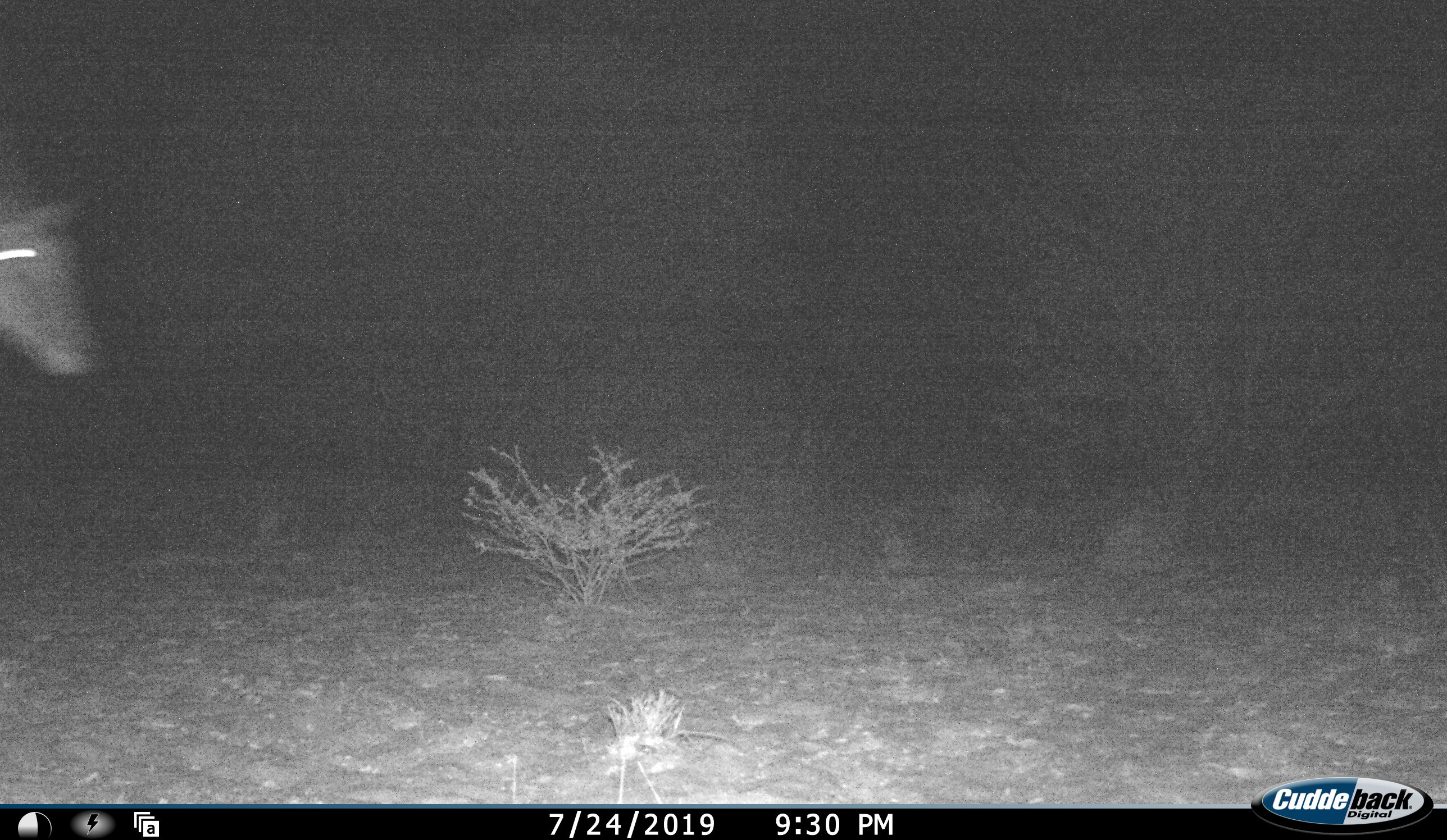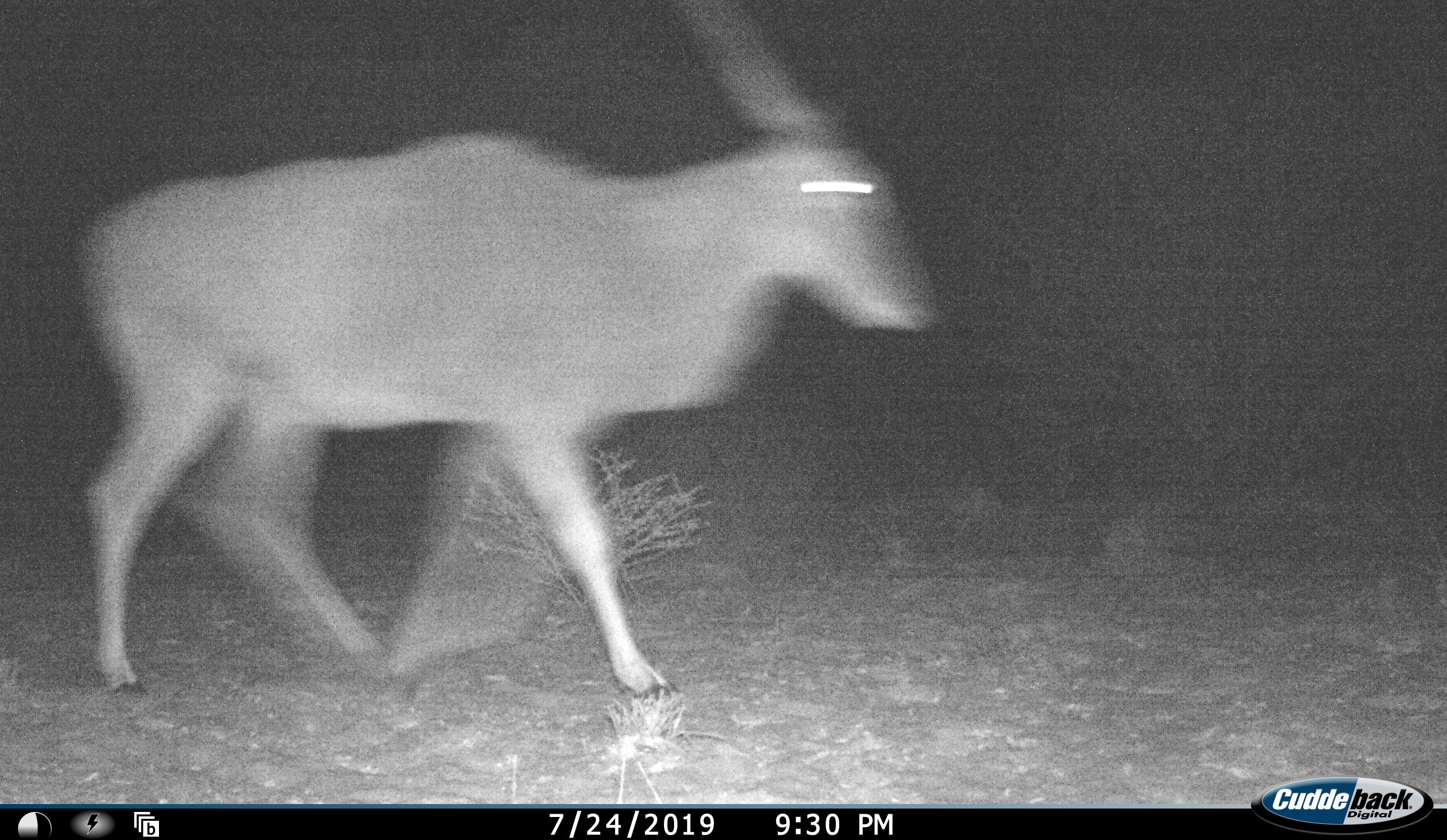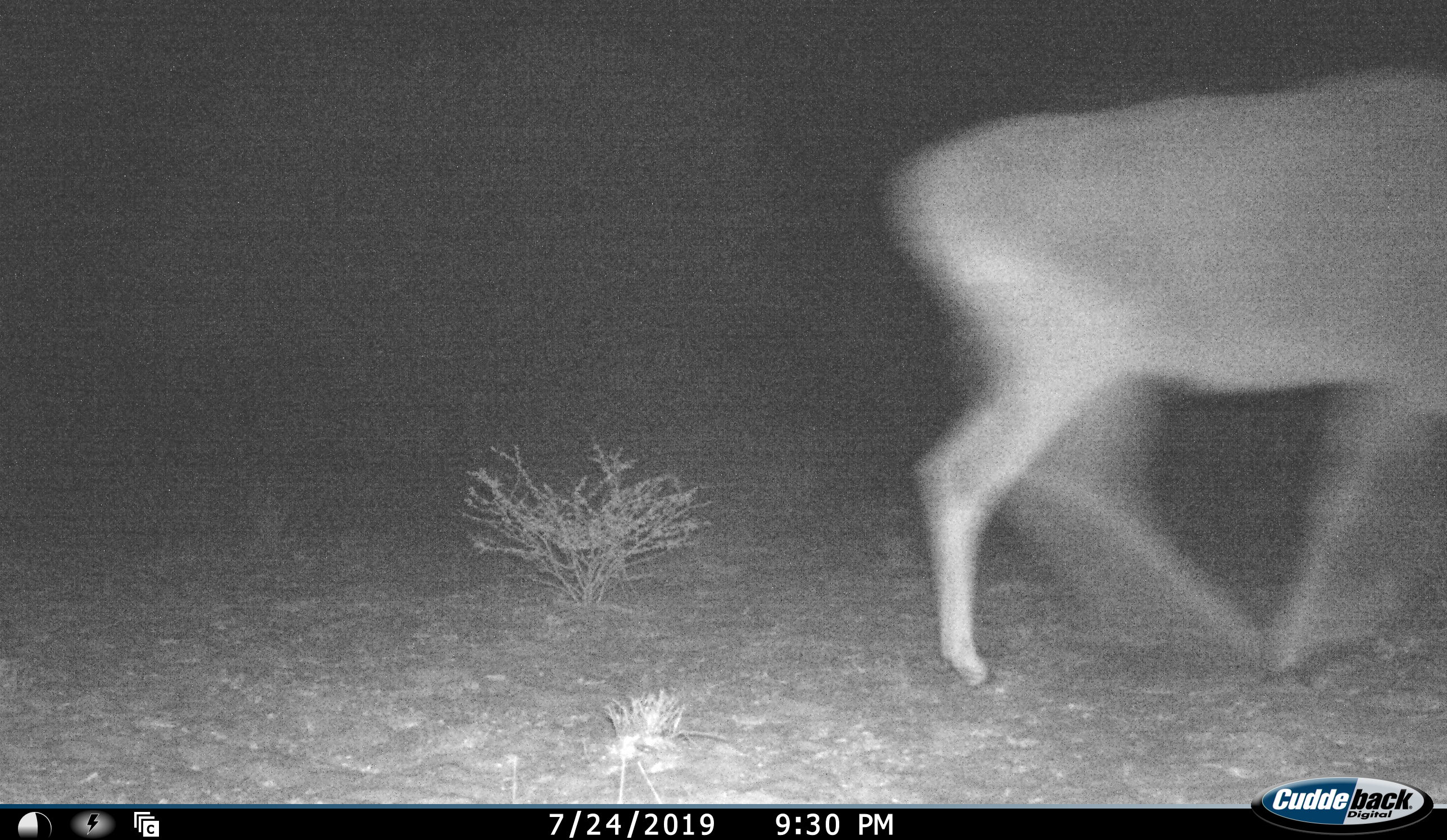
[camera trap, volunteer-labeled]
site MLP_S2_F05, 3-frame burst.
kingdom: Animalia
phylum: Chordata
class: Mammalia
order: Artiodactyla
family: Bovidae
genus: Tragelaphus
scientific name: Tragelaphus oryx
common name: eland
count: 1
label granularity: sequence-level